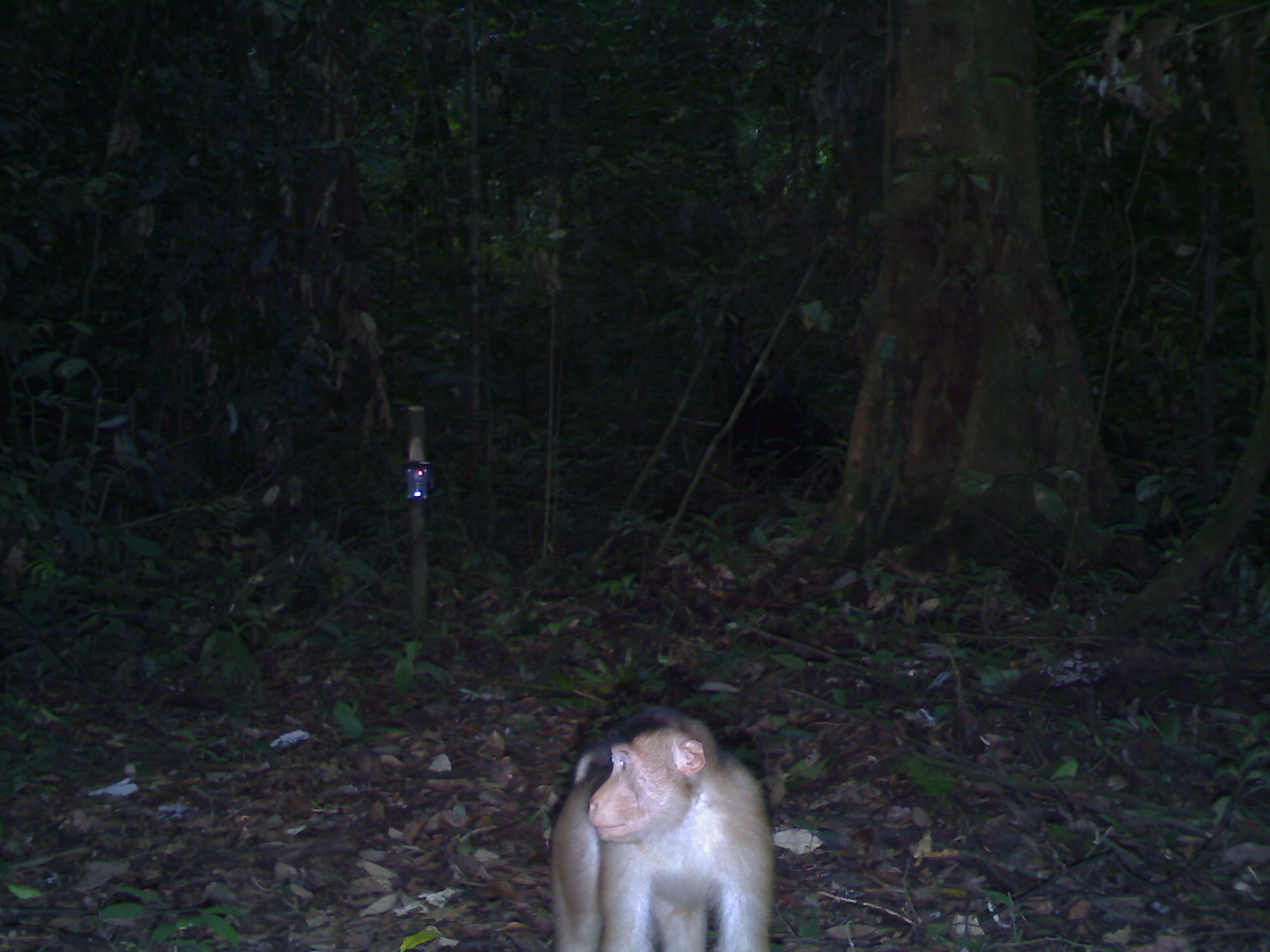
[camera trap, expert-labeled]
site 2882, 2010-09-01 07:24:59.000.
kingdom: Animalia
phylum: Chordata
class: Mammalia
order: Primates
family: Cercopithecidae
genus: Macaca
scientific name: Macaca nemestrina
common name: southern pig-tailed macaque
Macaca nemestrina (southern pig-tailed macaque), count 1.